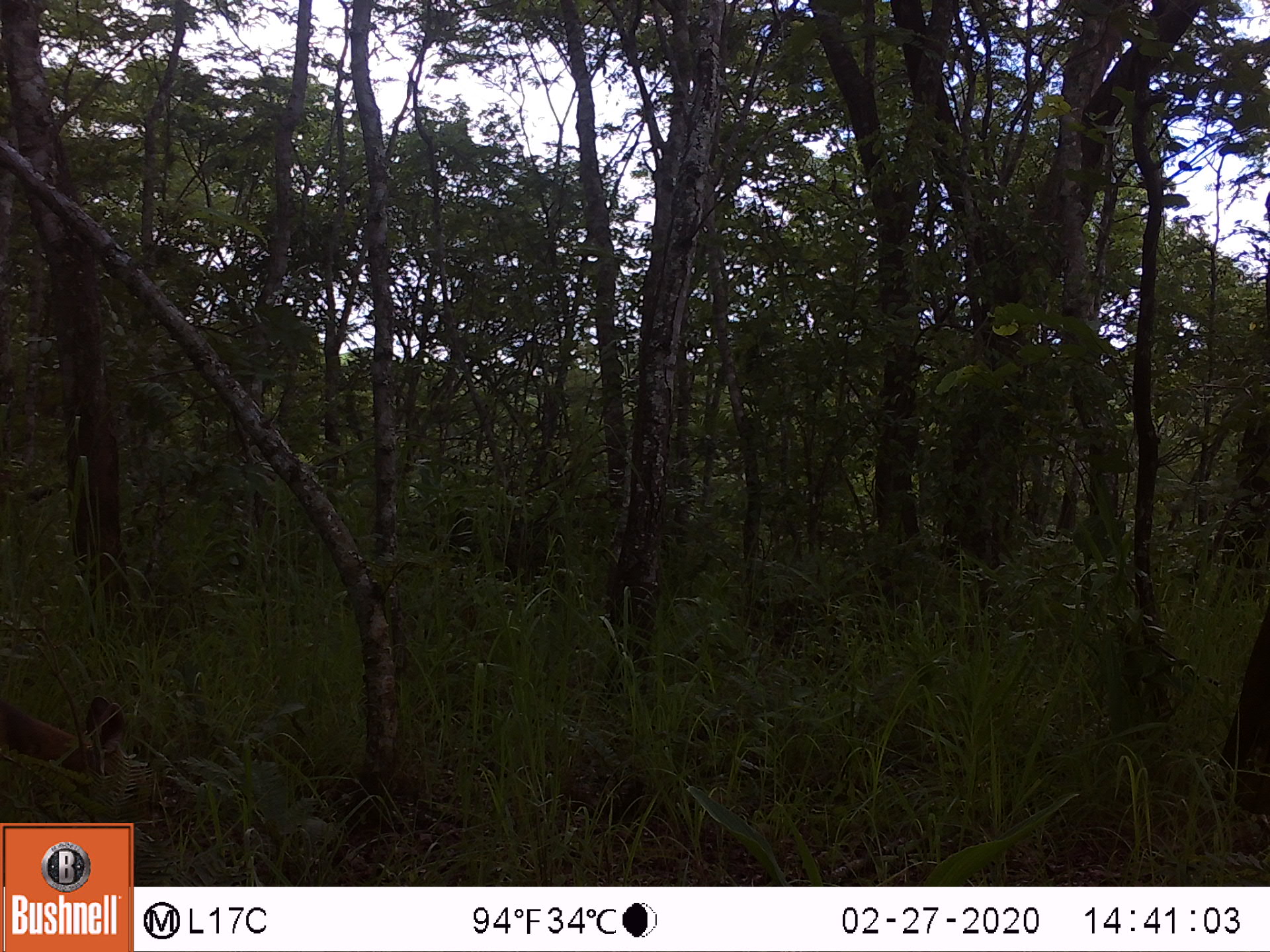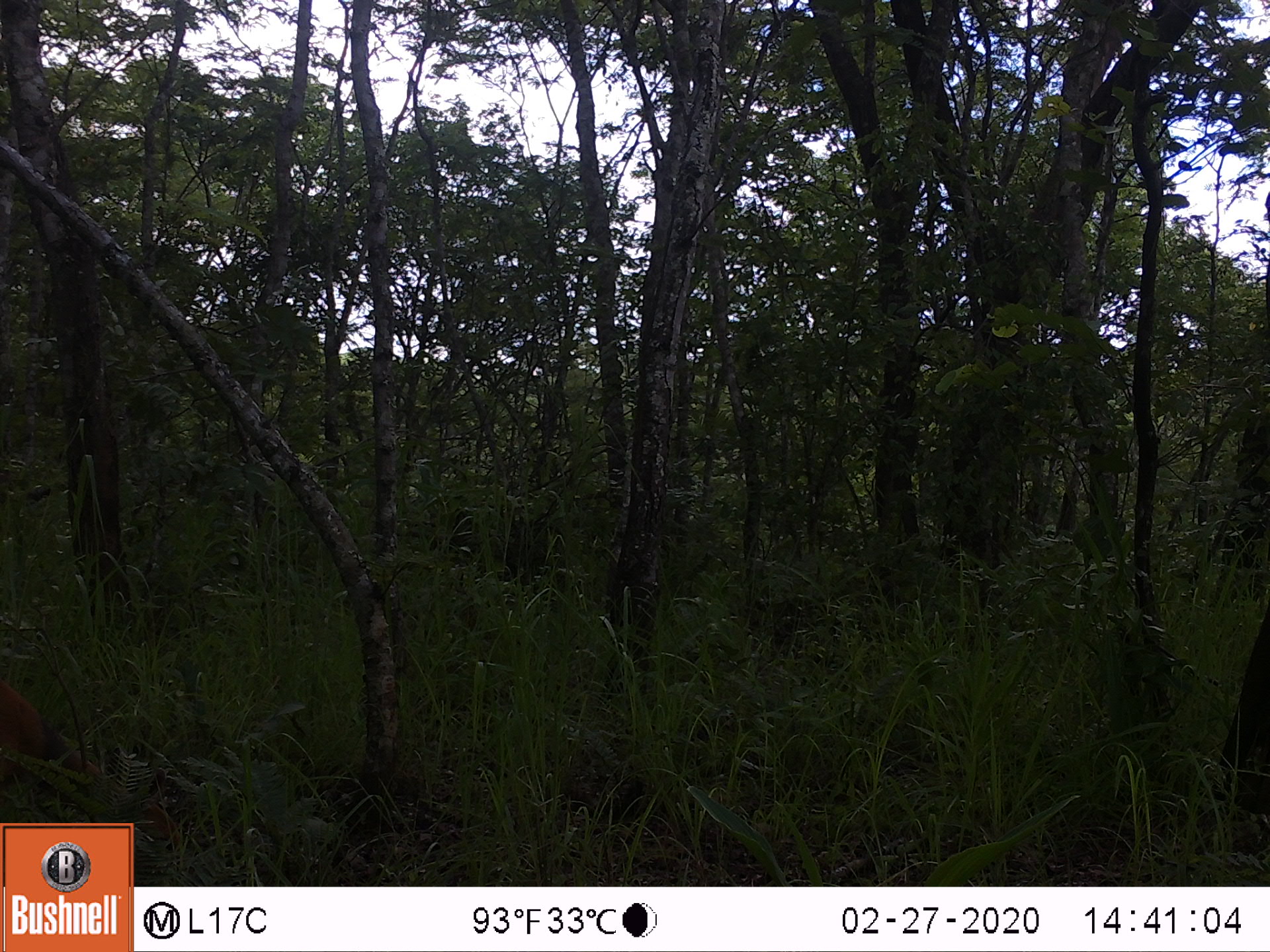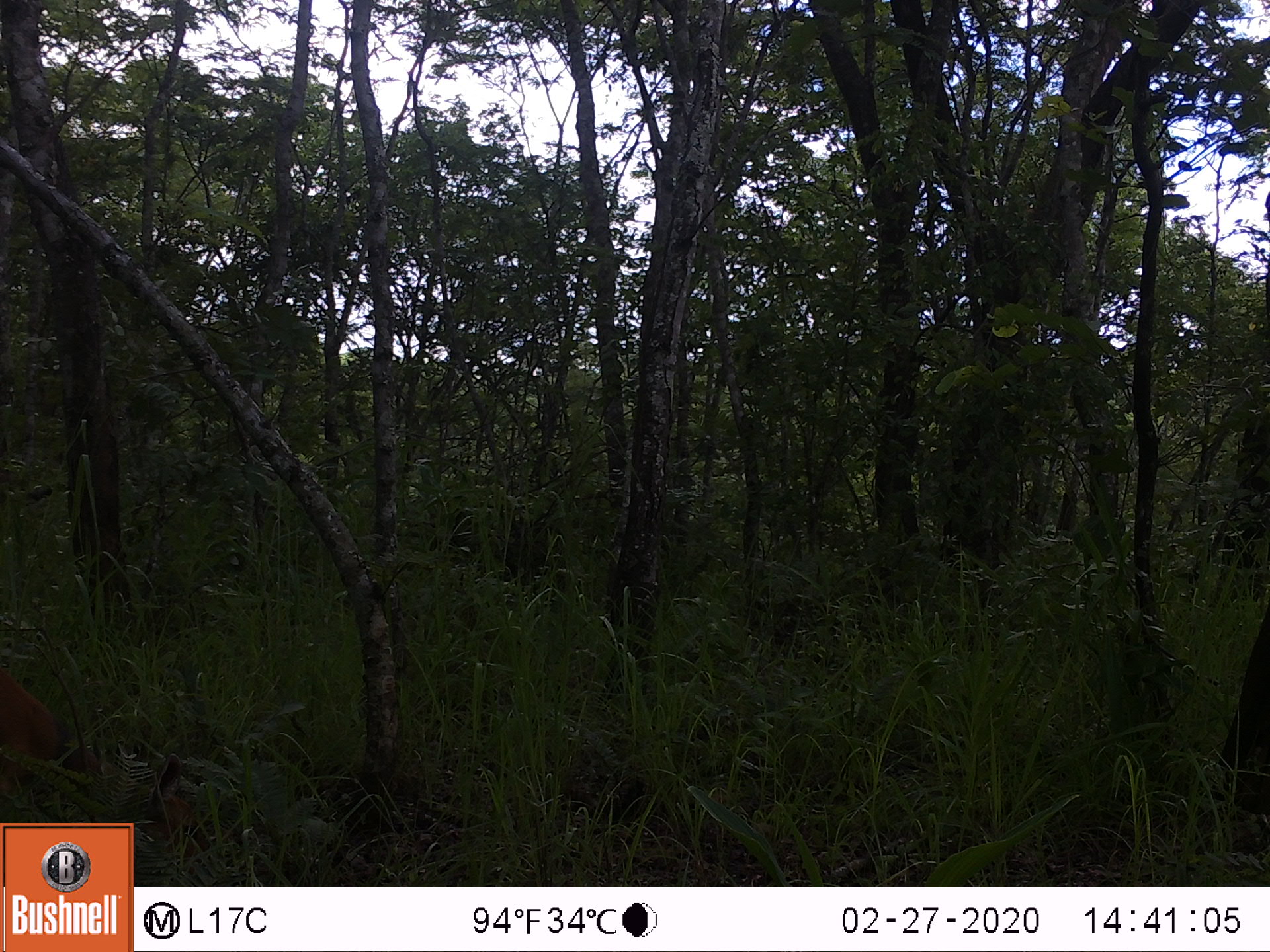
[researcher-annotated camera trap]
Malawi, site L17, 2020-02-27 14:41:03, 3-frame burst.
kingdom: Animalia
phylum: Chordata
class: Mammalia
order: Artiodactyla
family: Bovidae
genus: Tragelaphus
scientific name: Tragelaphus sylvaticus sylvaticus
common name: cape bushbuck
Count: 1.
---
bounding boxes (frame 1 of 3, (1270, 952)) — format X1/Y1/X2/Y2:
cape bushbuck: 0/685/136/814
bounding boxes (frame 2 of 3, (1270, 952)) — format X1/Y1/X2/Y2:
cape bushbuck: 0/681/163/816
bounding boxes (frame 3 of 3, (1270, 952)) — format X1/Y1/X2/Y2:
cape bushbuck: 0/681/180/816